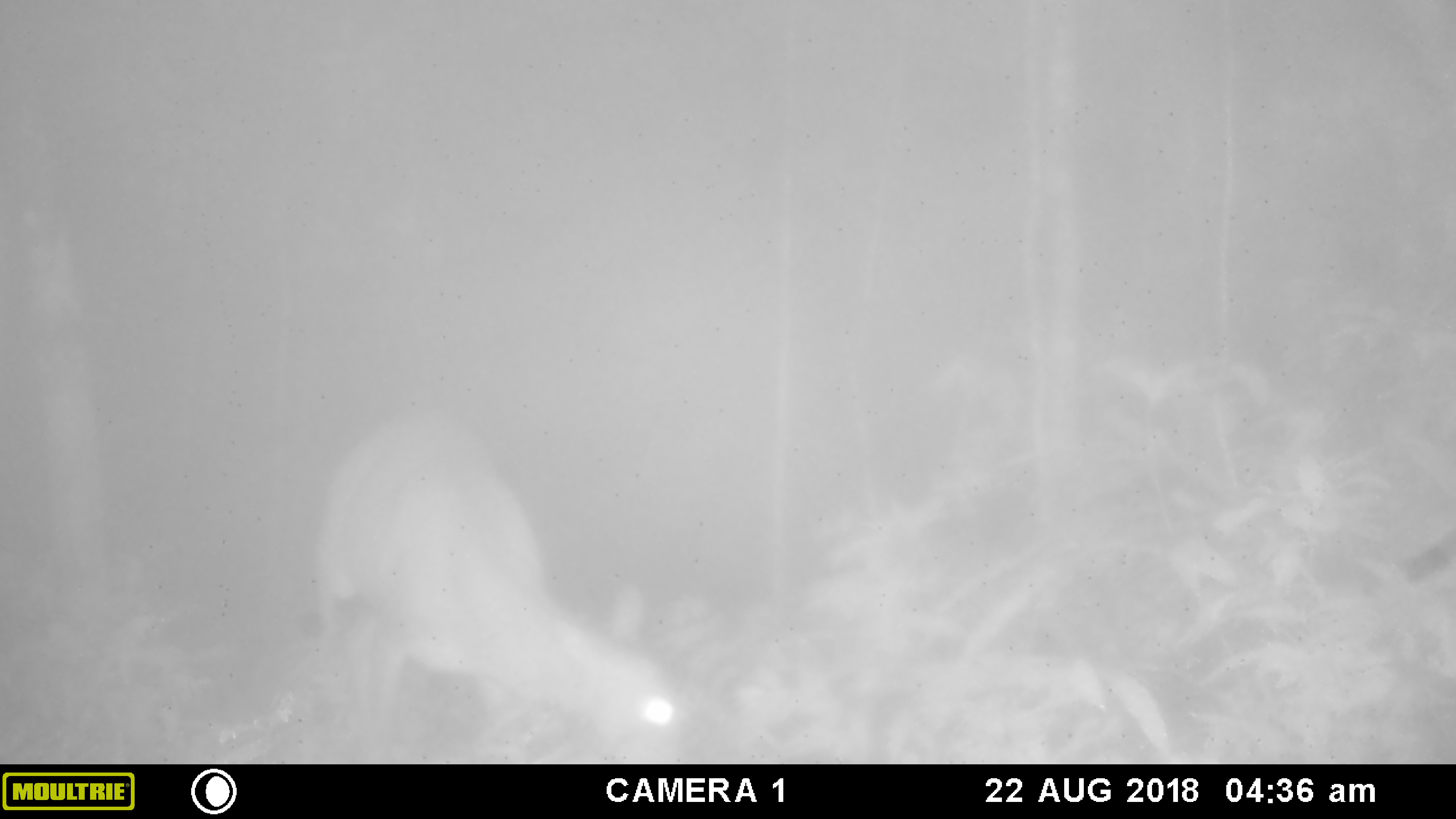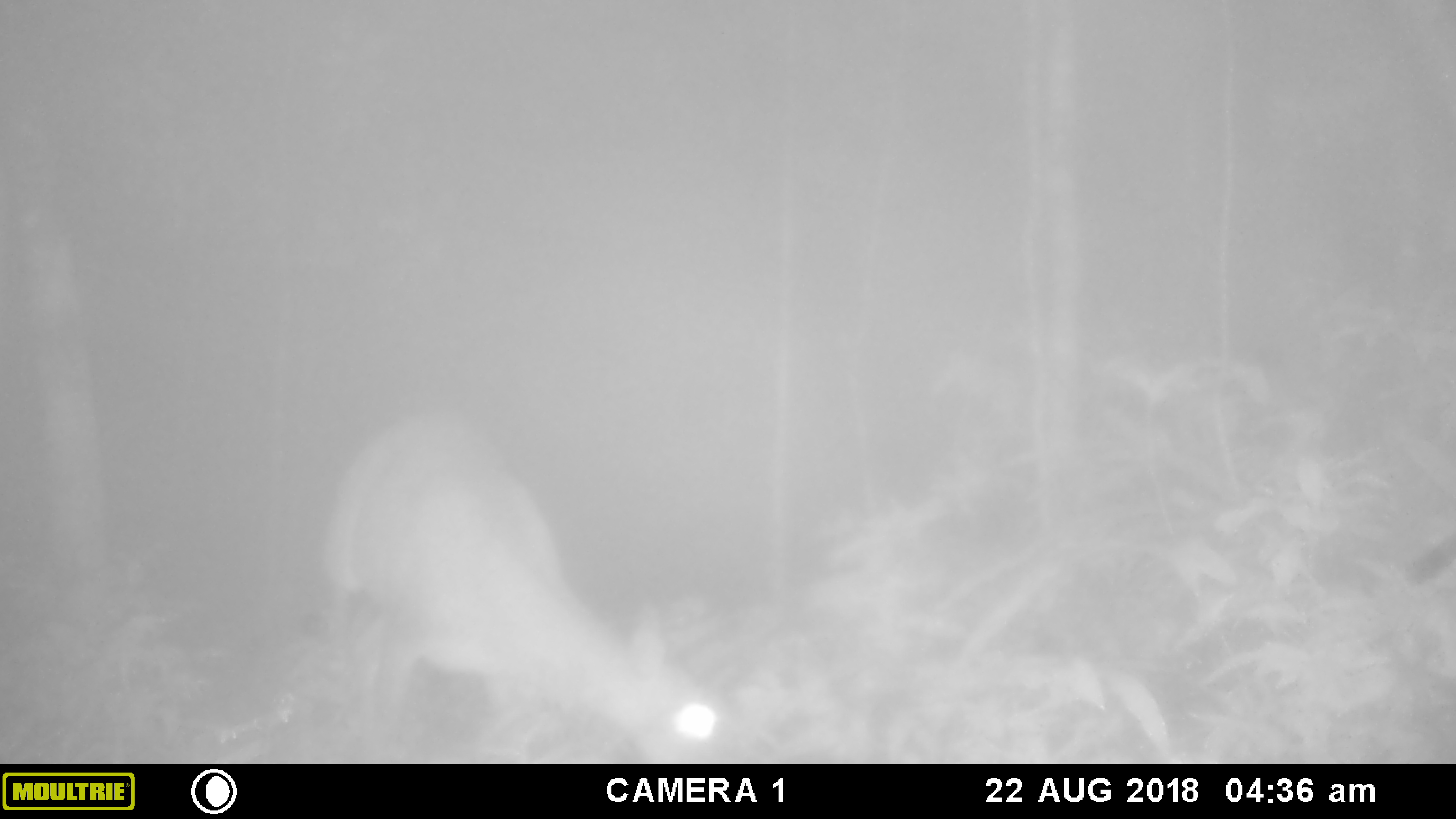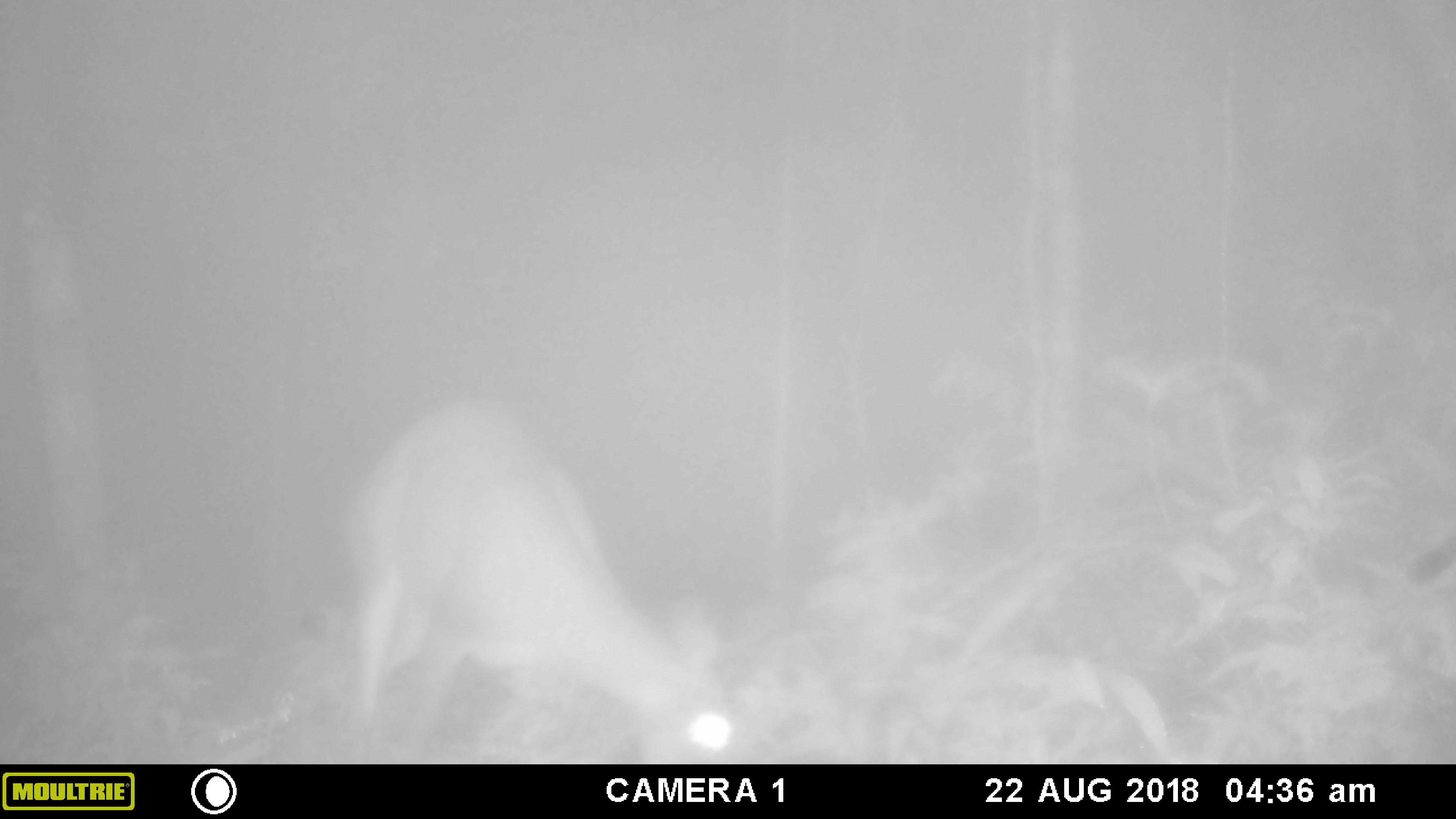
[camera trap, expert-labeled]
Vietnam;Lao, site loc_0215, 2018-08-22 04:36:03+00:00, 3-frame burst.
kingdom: Animalia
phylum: Chordata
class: Mammalia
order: Artiodactyla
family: Cervidae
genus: Muntiacus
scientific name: Muntiacus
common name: muntjacs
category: unidentified muntjac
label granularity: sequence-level